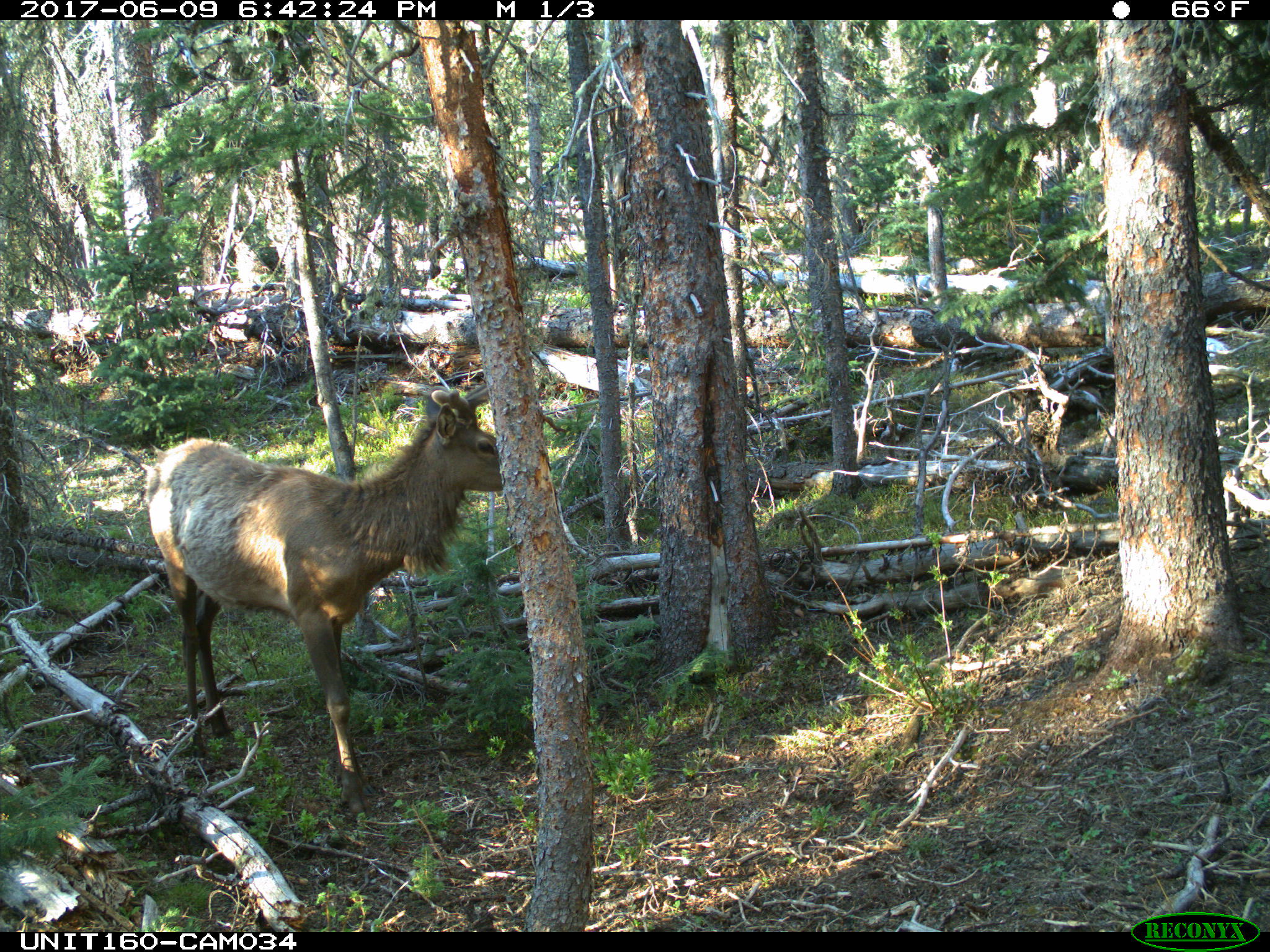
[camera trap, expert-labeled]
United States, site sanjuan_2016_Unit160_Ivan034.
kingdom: Animalia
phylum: Chordata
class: Mammalia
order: Artiodactyla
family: Cervidae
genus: Cervus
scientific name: Cervus elaphus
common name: red deer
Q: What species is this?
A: Cervus elaphus (red deer).